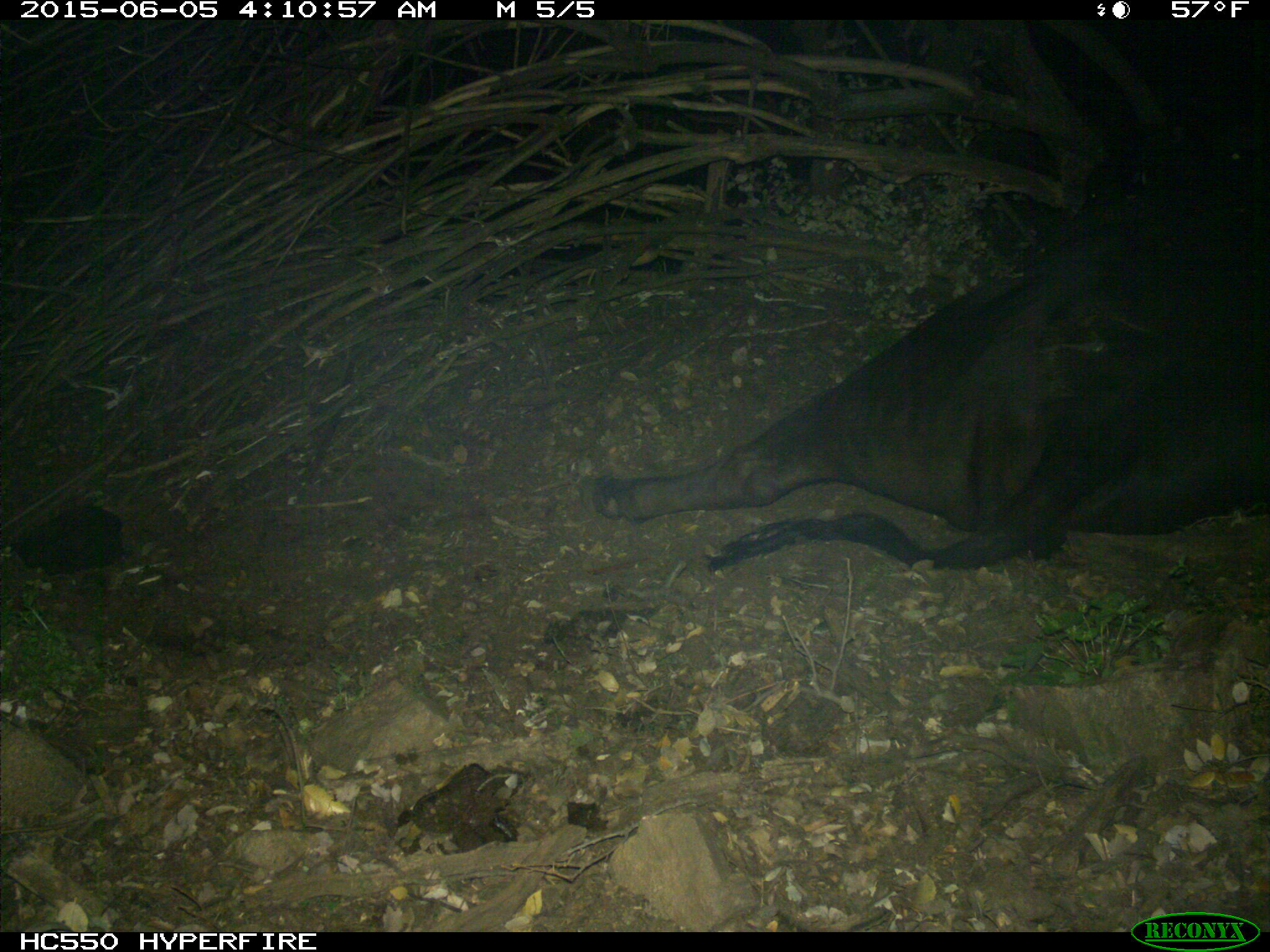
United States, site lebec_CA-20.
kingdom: Animalia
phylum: Chordata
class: Mammalia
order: Artiodactyla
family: Bovidae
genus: Bos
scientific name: Bos taurus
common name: domestic cow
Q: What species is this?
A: Bos taurus (domestic cow).